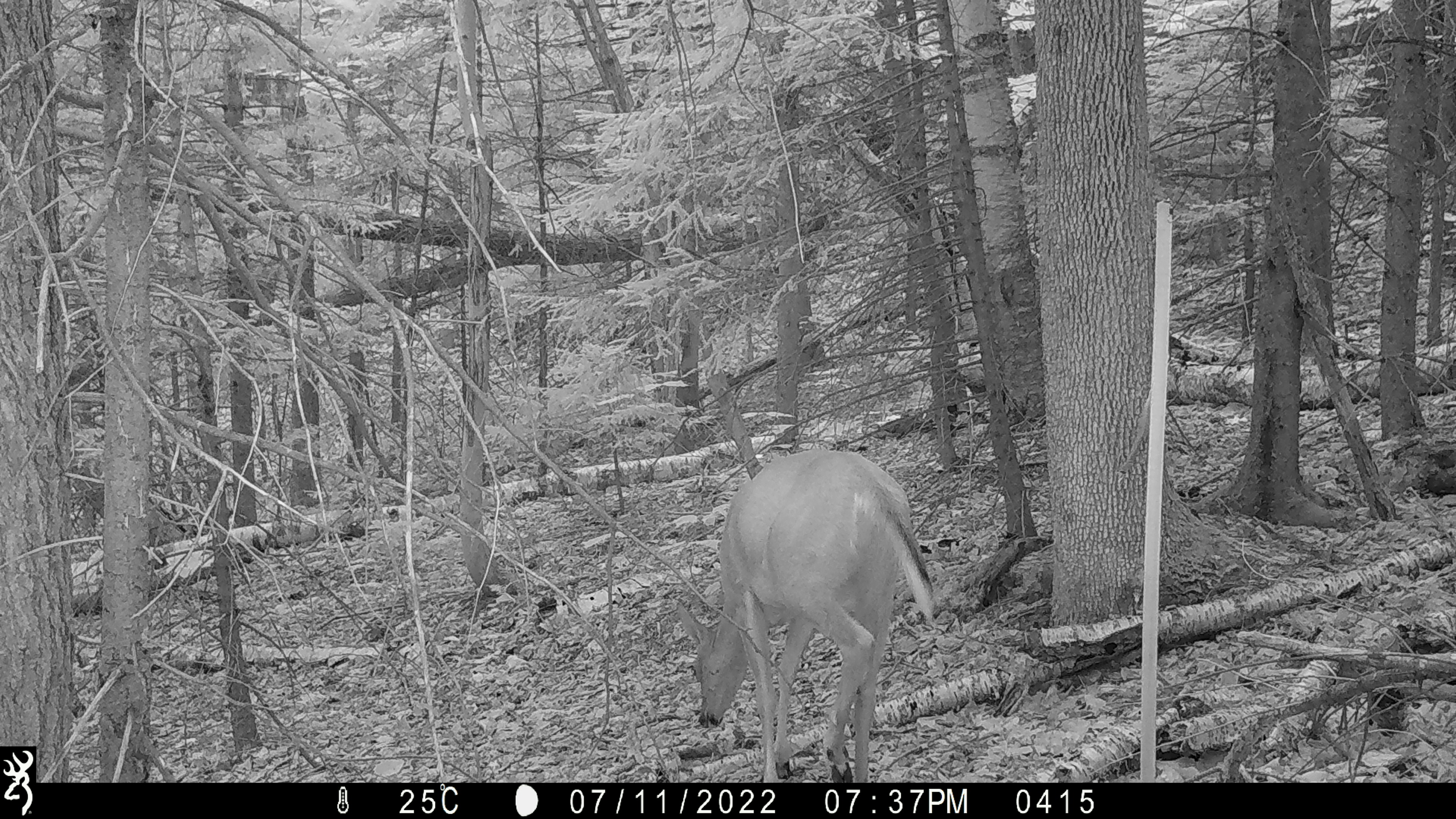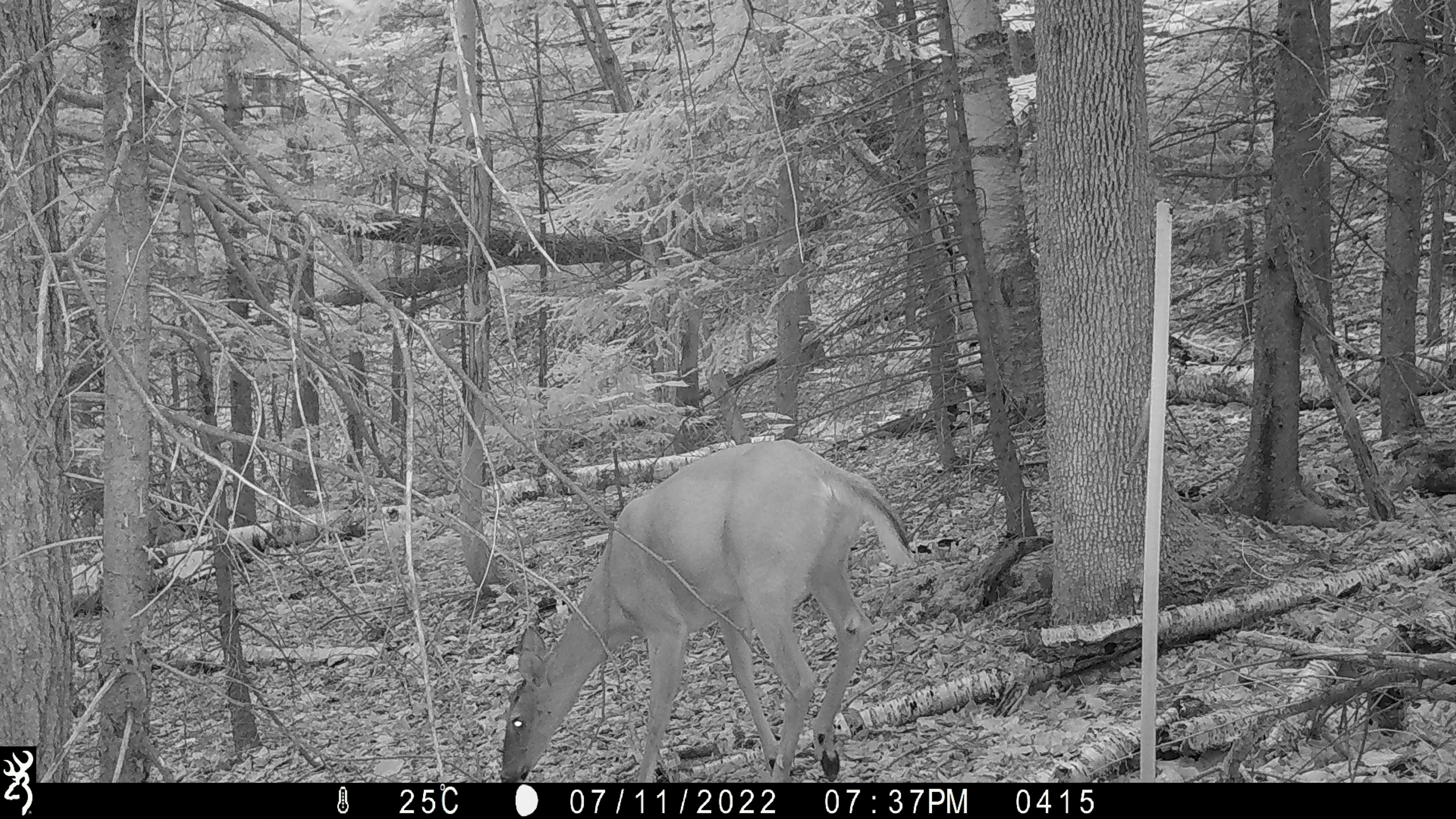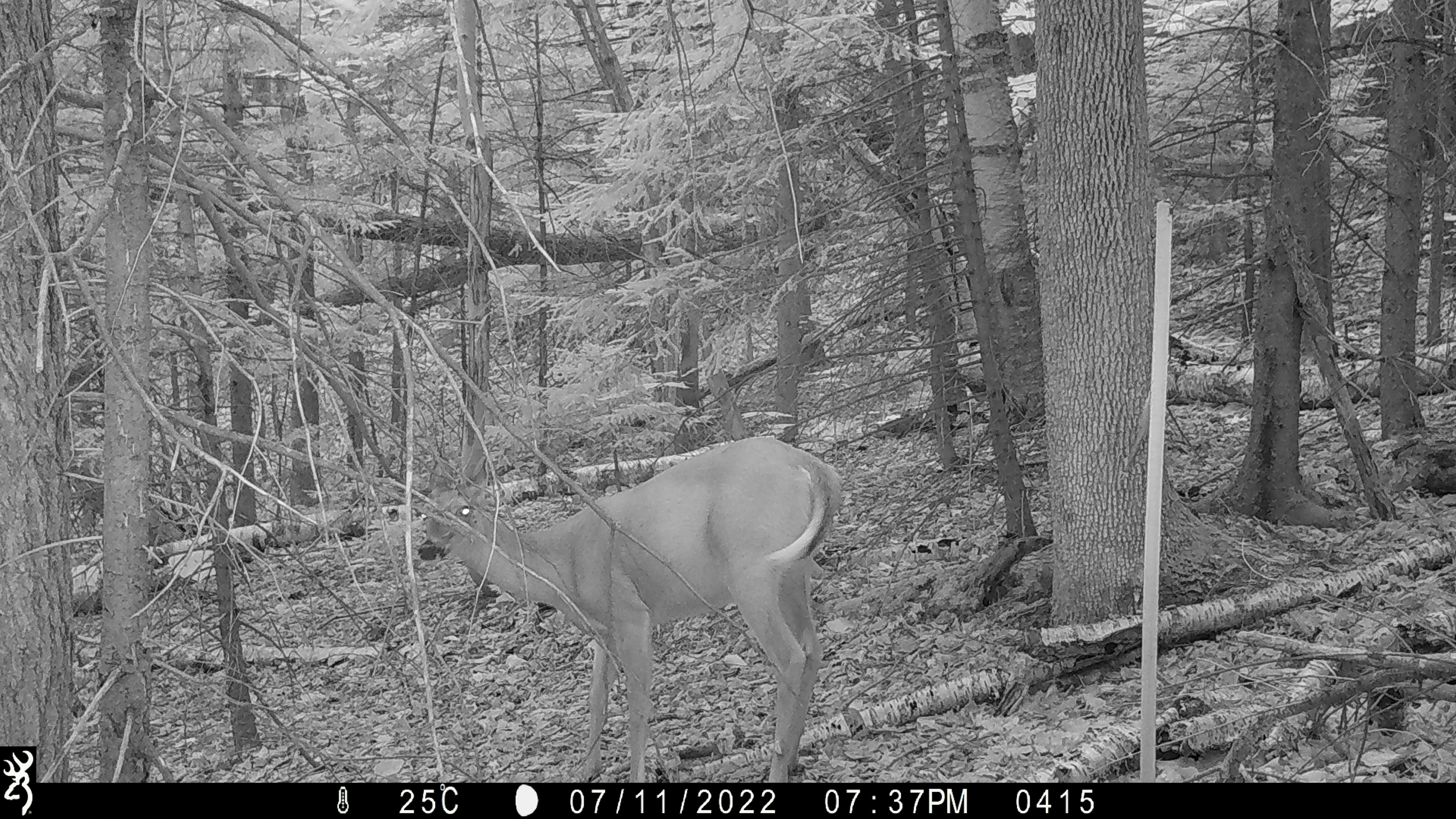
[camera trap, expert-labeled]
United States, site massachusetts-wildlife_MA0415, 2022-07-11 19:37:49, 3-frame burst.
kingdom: Animalia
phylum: Chordata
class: Mammalia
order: Artiodactyla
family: Cervidae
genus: Odocoileus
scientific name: Odocoileus virginianus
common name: white-tailed deer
White-tailed deer (Odocoileus virginianus).